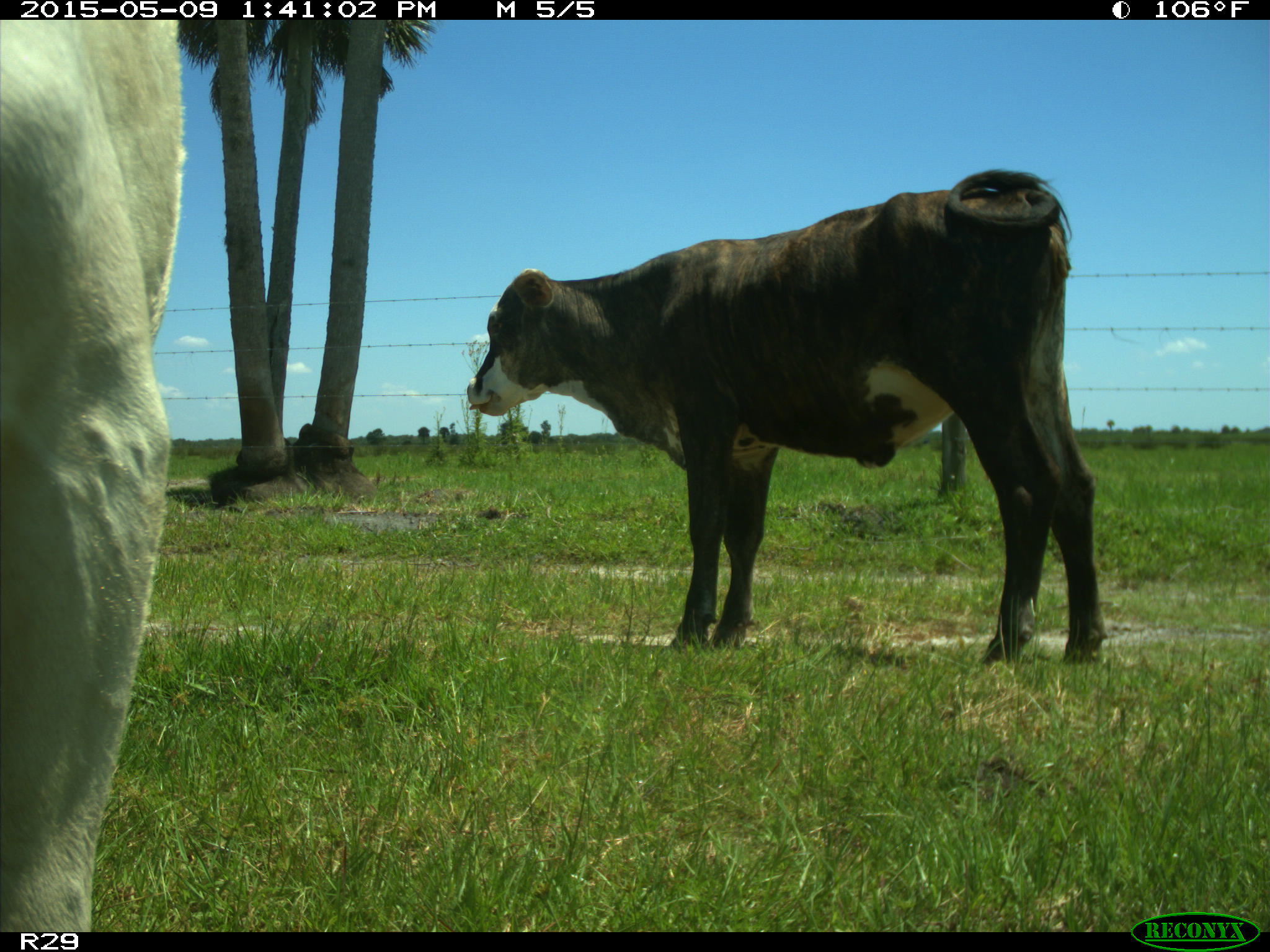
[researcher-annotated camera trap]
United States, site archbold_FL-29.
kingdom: Animalia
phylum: Chordata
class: Mammalia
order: Artiodactyla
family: Bovidae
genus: Bos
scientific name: Bos taurus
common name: domestic cow